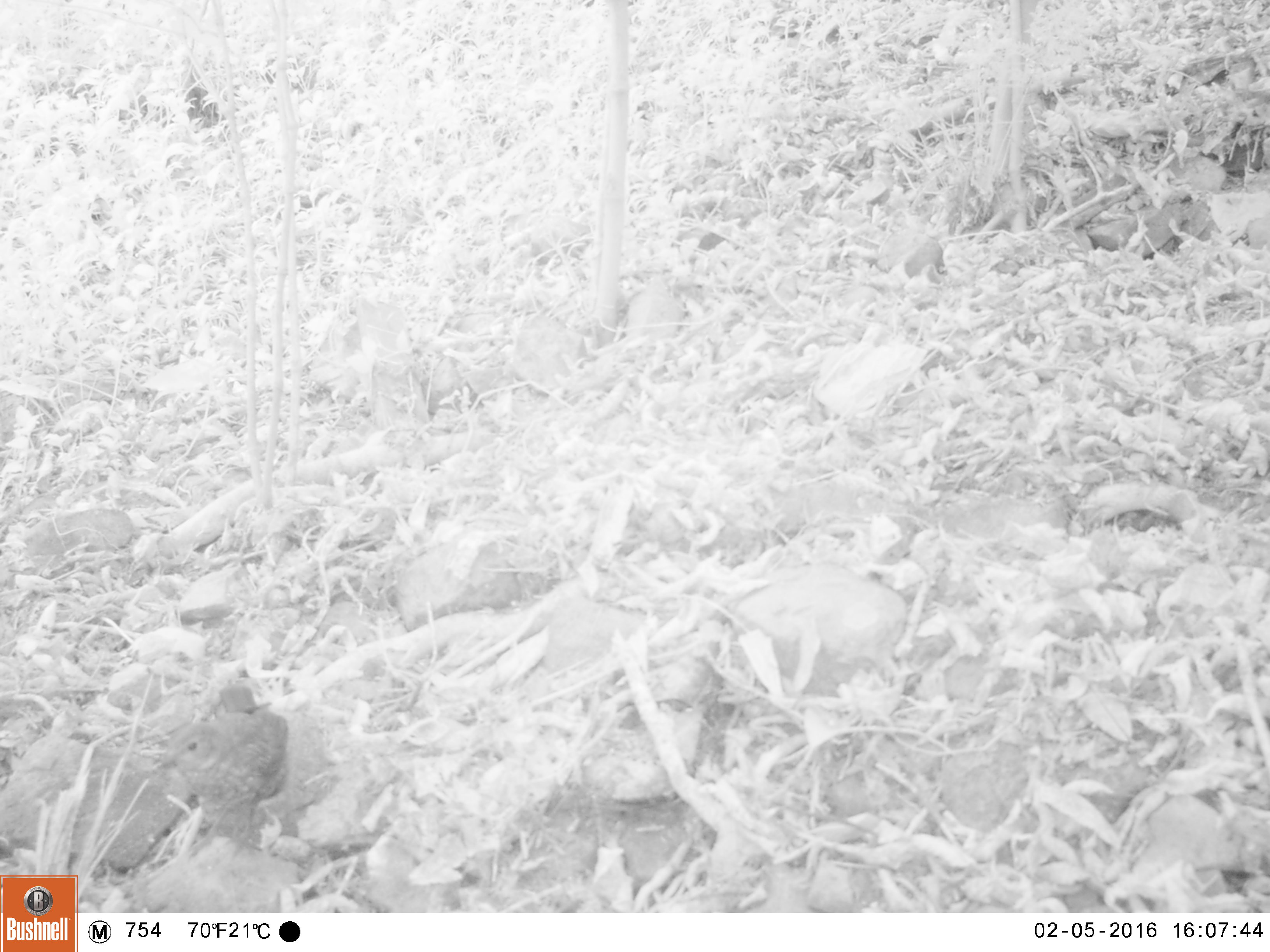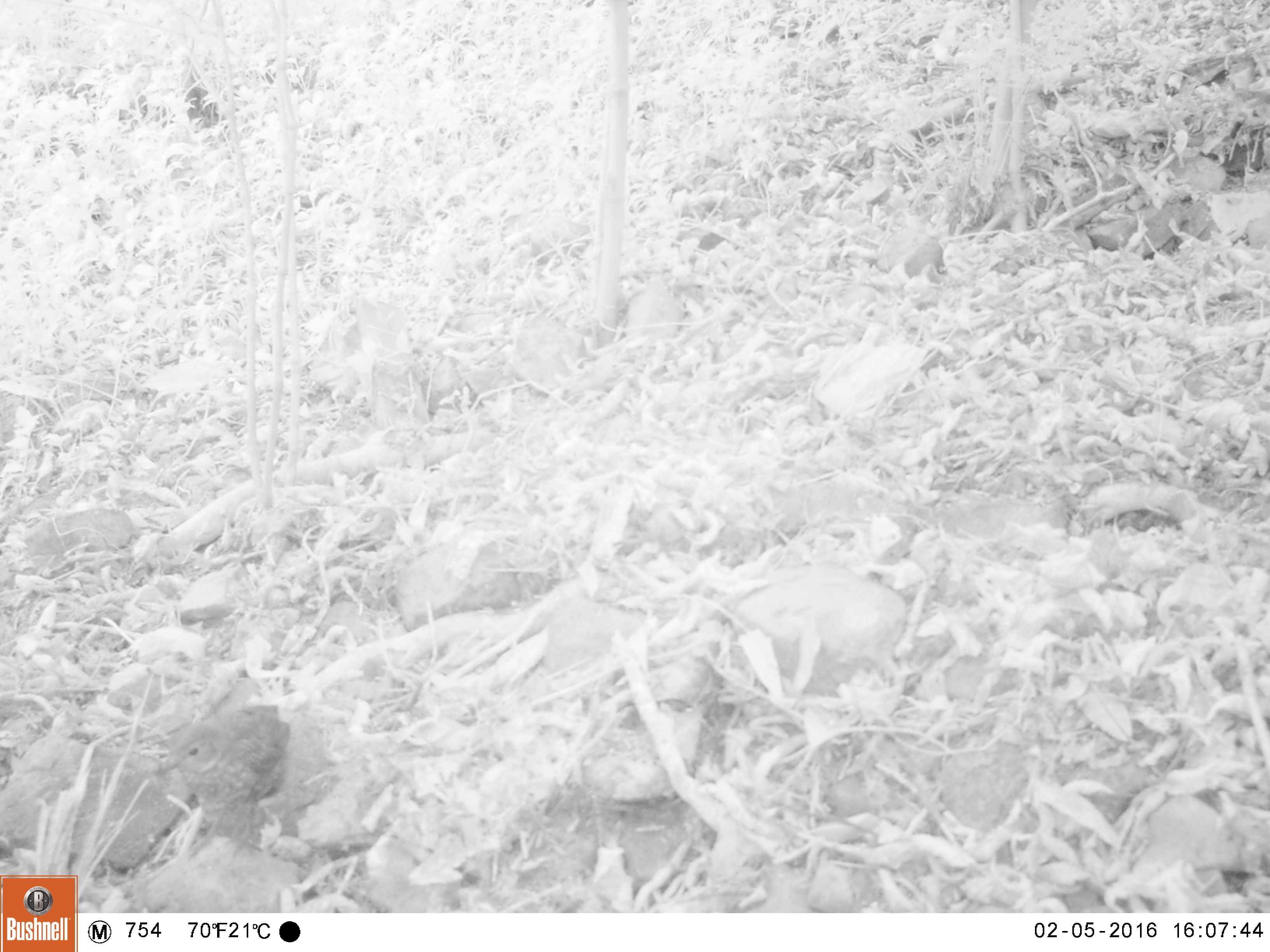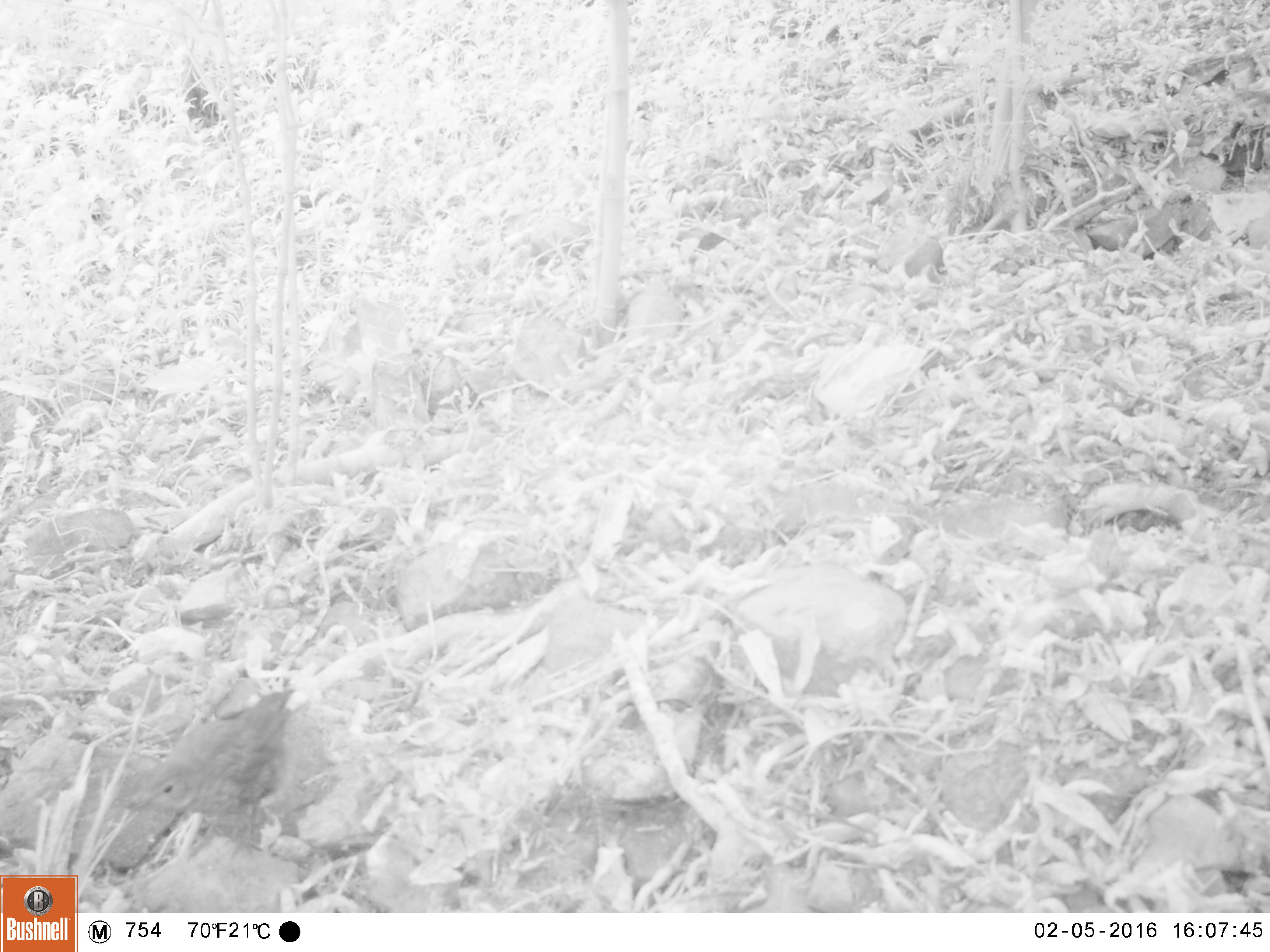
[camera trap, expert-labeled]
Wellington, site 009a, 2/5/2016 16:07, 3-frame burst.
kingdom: Animalia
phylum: Chordata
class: Aves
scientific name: Aves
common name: bird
Bird (Aves).